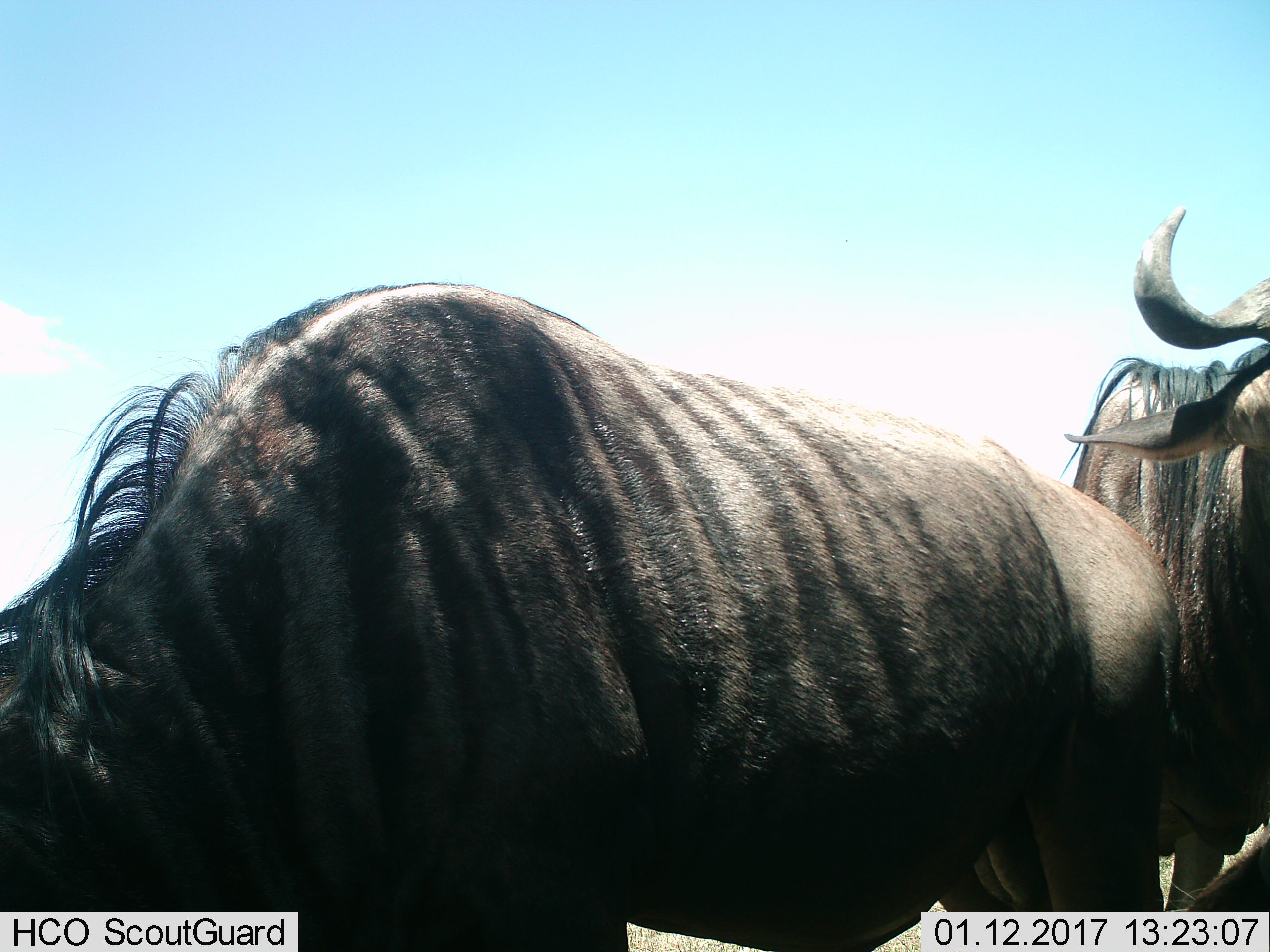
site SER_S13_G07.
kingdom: Animalia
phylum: Chordata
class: Mammalia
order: Artiodactyla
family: Bovidae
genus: Connochaetes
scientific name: Connochaetes taurinus taurinus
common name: blue wildebeest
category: wildebeestblue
Wildebeestblue (blue wildebeest) (Connochaetes taurinus taurinus), count 2. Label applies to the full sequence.